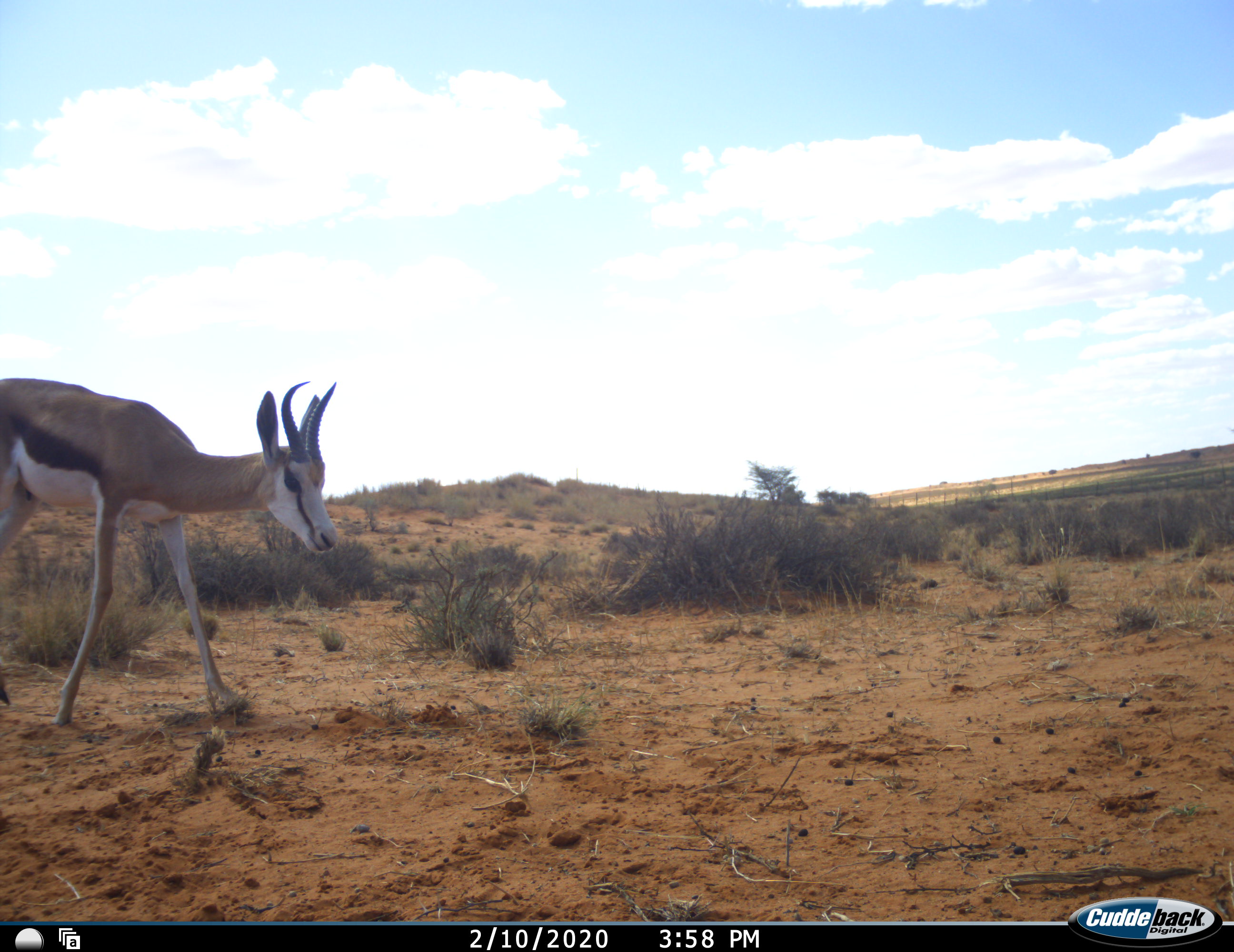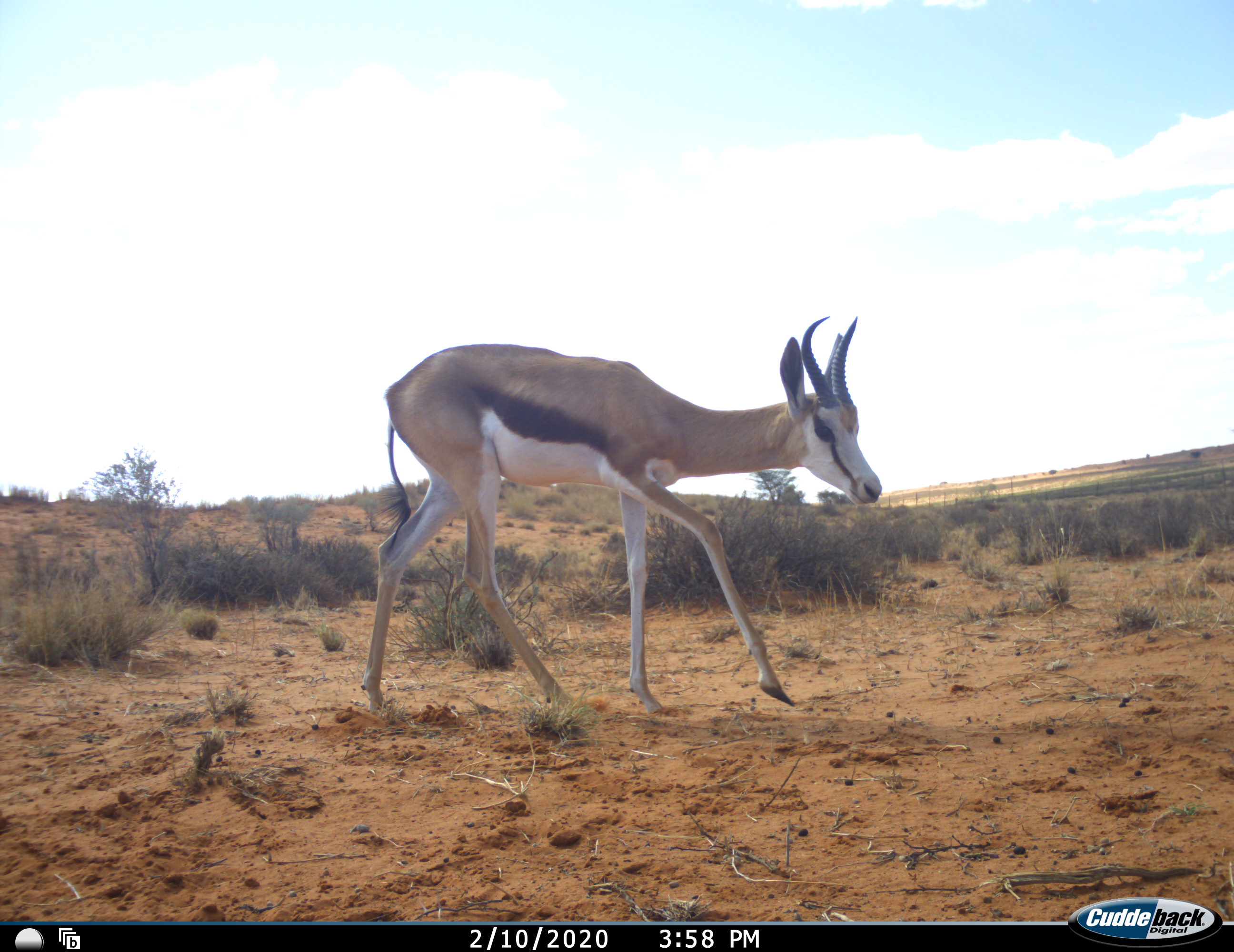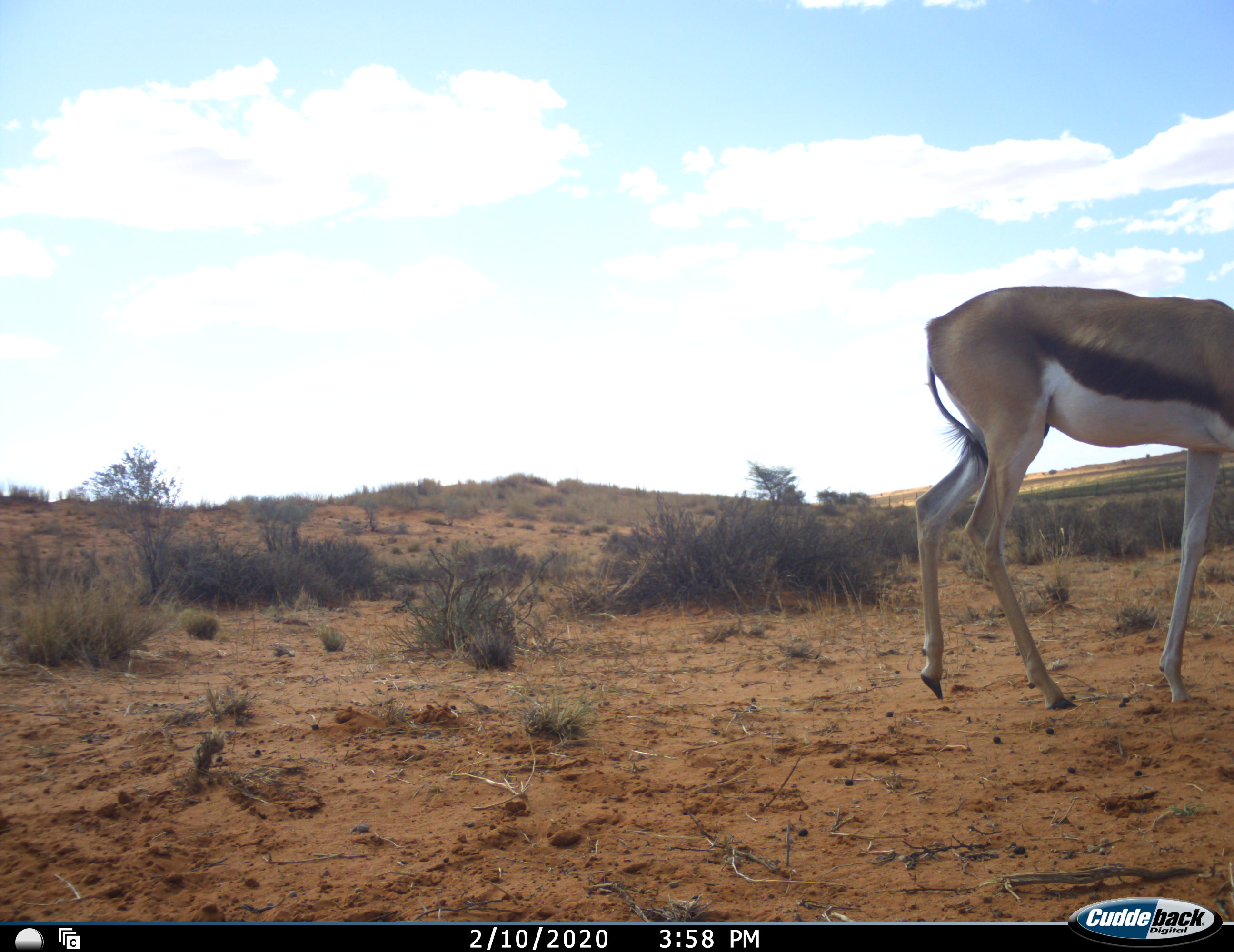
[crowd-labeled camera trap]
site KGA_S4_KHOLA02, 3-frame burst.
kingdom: Animalia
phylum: Chordata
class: Mammalia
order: Artiodactyla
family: Bovidae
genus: Antidorcas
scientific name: Antidorcas marsupialis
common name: springbok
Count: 1.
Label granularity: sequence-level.